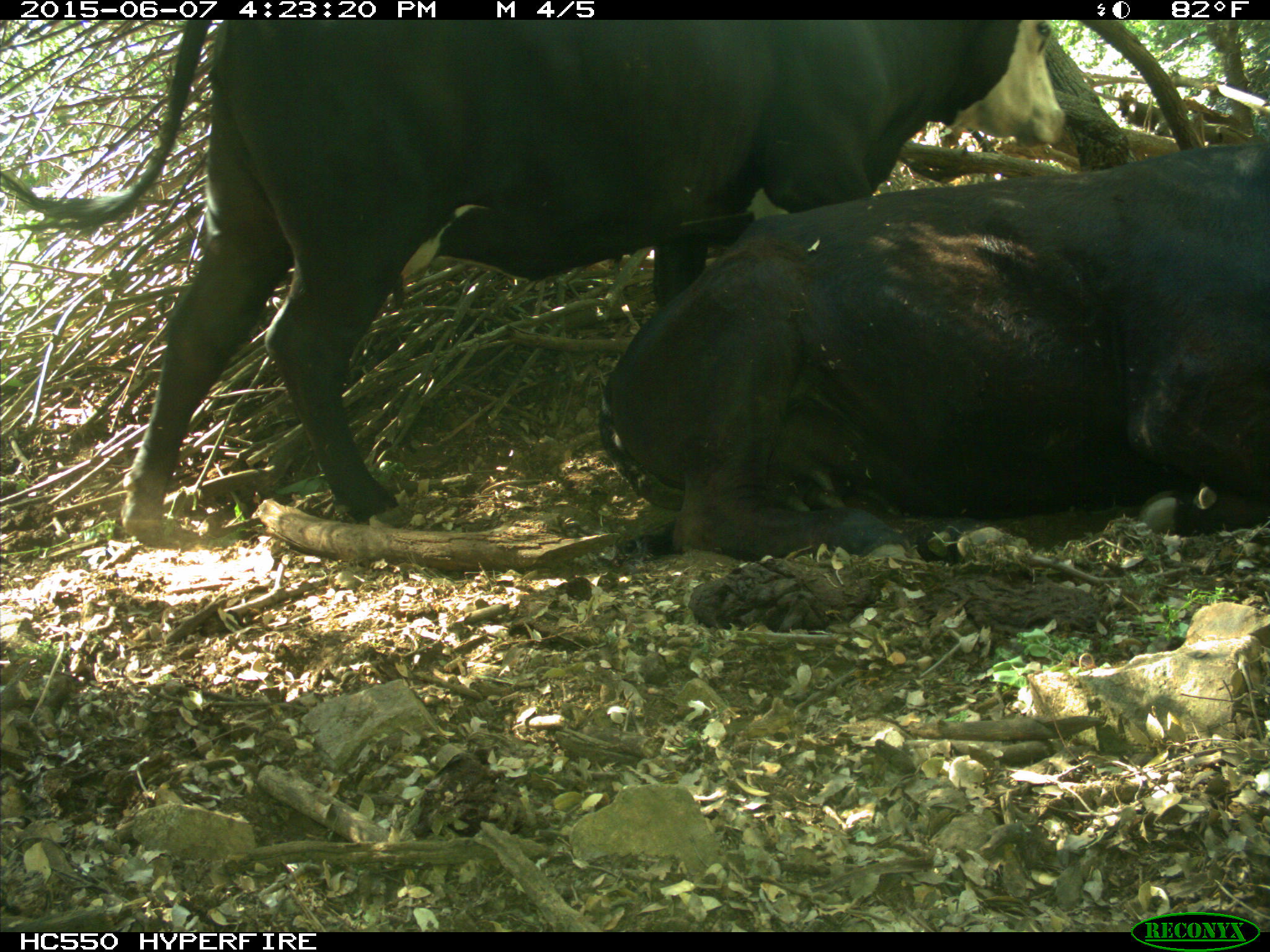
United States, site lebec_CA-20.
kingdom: Animalia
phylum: Chordata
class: Mammalia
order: Artiodactyla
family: Bovidae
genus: Bos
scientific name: Bos taurus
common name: domestic cow